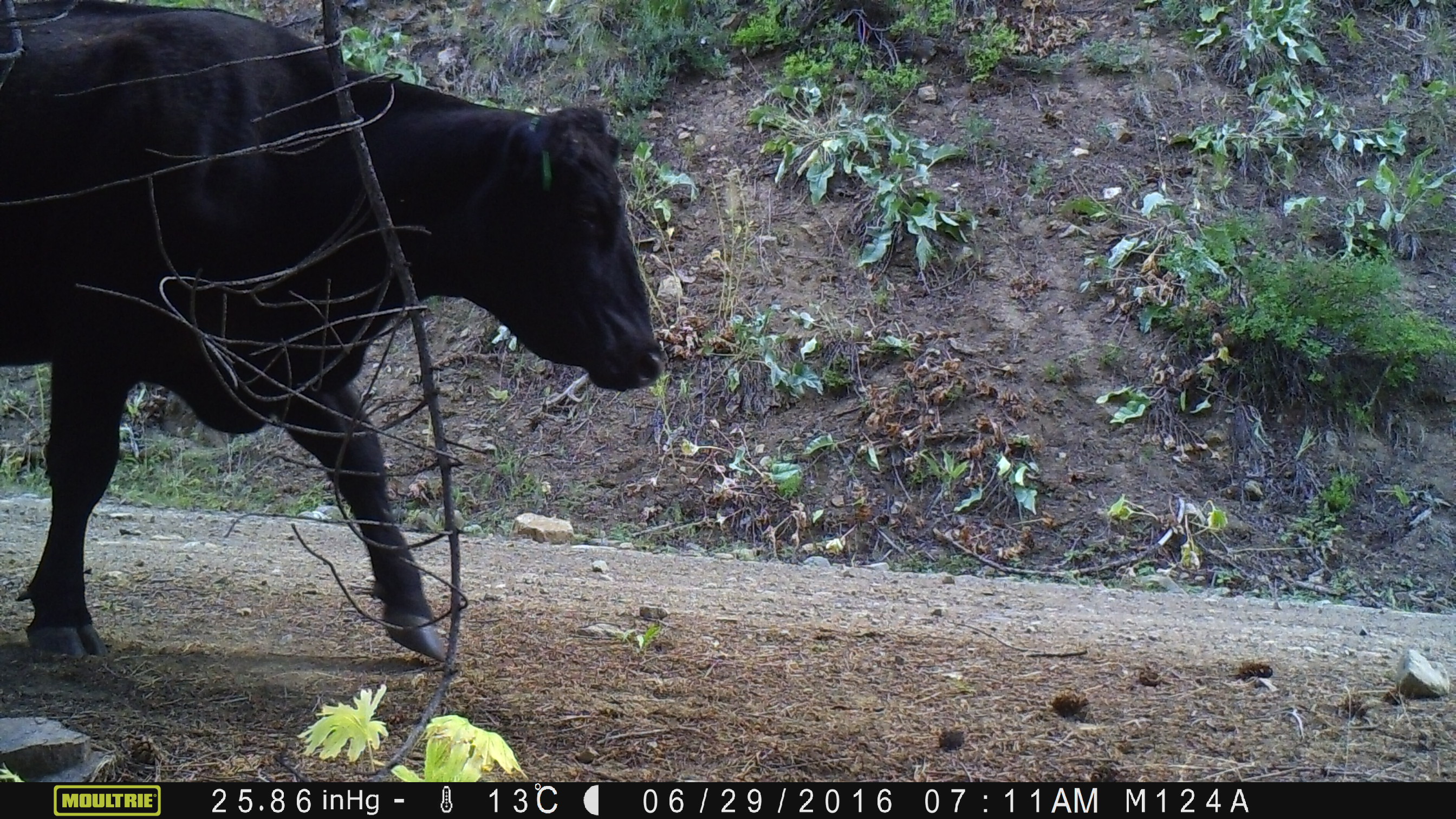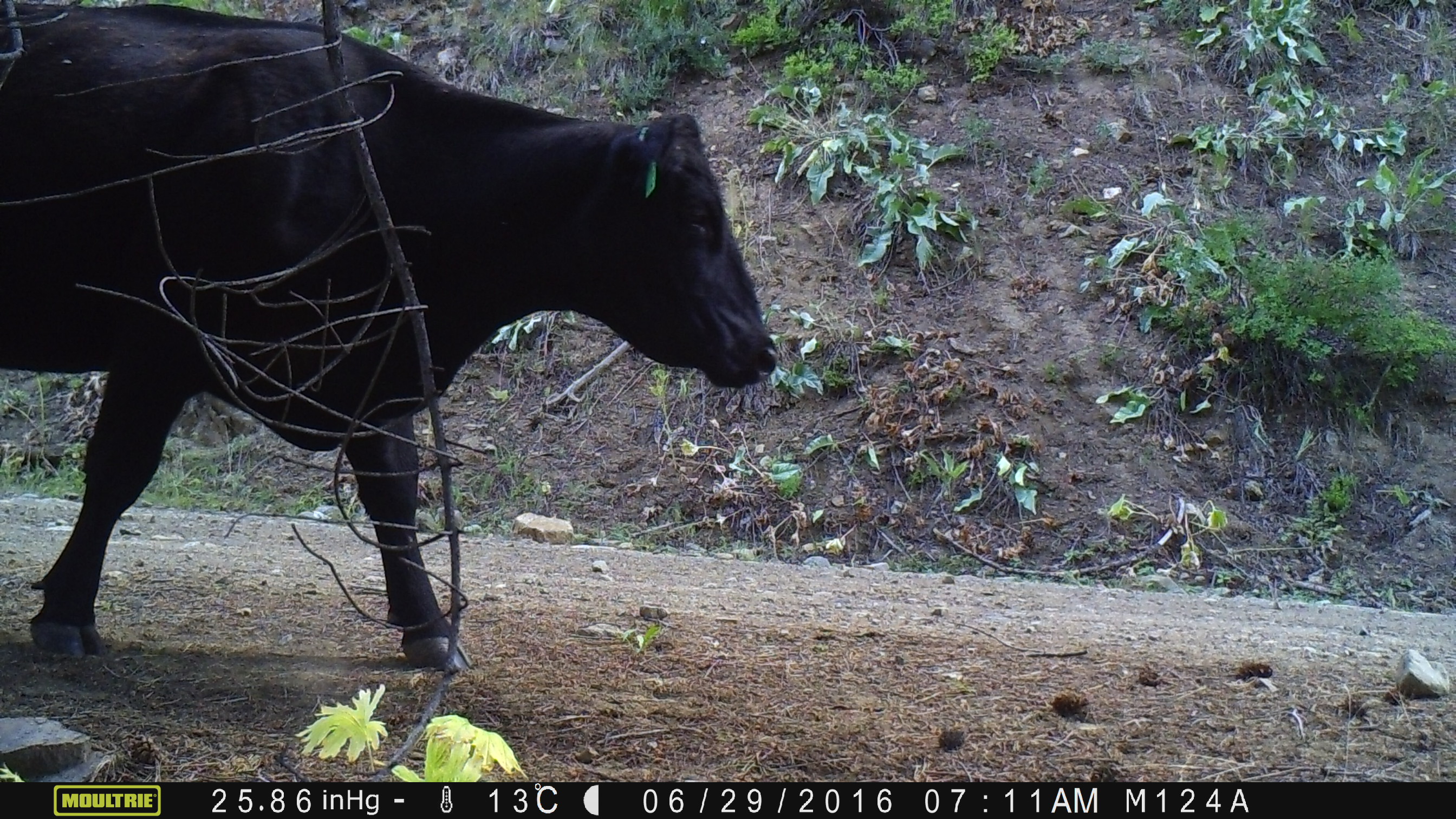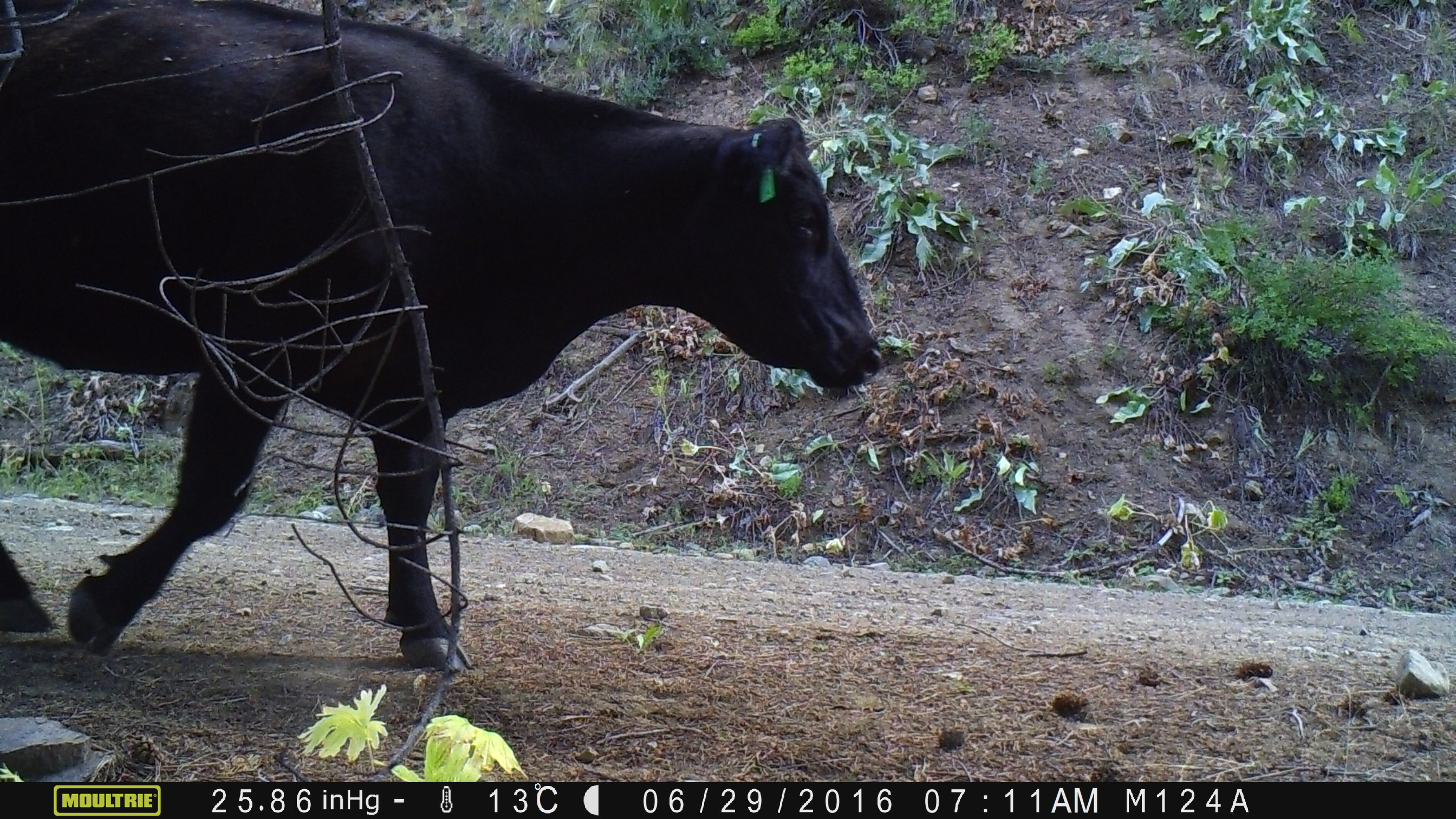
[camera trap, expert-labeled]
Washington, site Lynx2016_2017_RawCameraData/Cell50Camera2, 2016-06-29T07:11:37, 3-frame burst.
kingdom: Animalia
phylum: Chordata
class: Mammalia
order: Artiodactyla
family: Bovidae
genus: Bos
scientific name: Bos taurus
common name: domestic cattle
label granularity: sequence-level